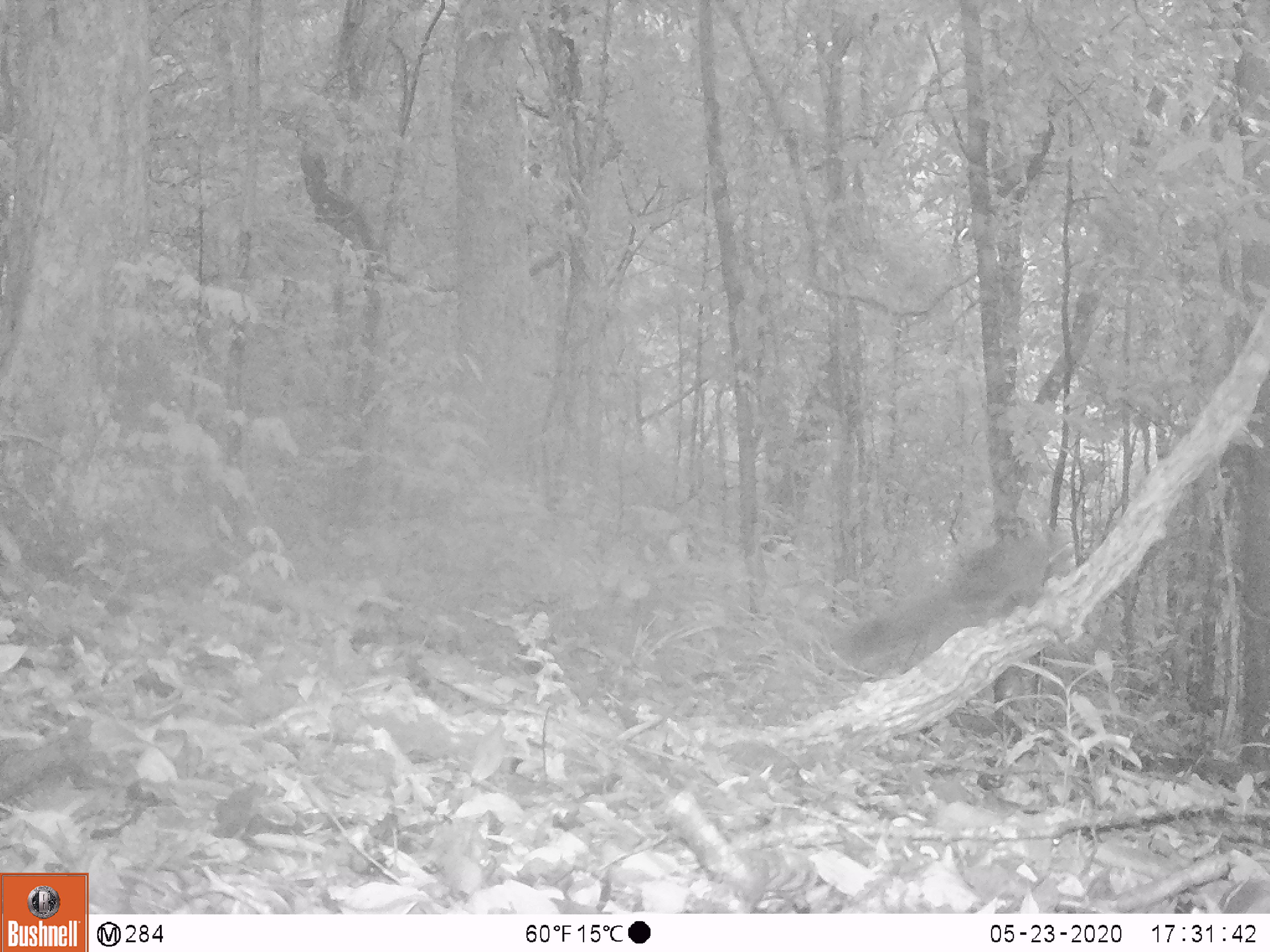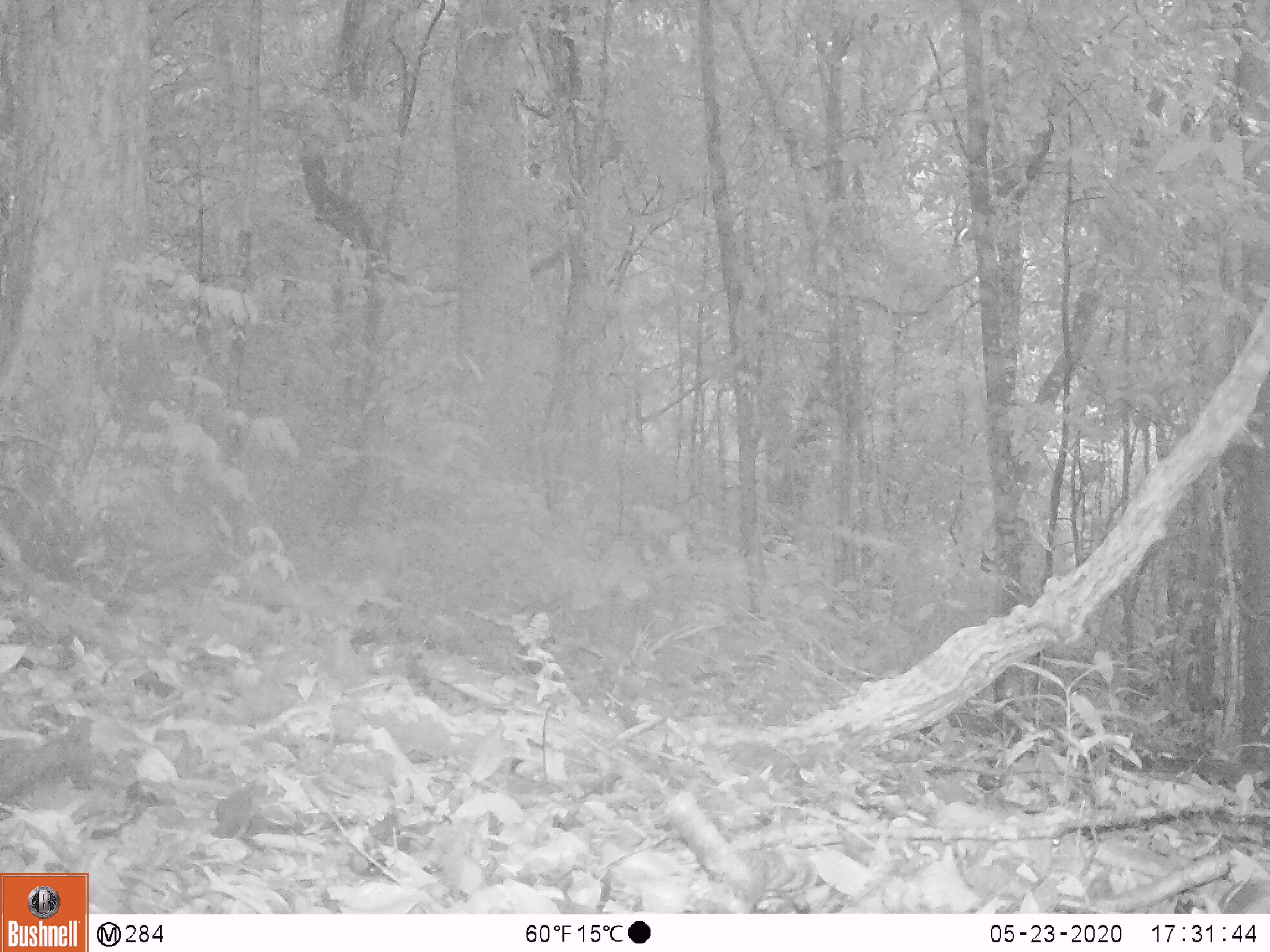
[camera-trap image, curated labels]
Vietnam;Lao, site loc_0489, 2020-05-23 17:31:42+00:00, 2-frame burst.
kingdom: Animalia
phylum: Chordata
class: Mammalia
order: Rodentia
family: Sciuridae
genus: Callosciurus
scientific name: Callosciurus erythraeus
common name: pallas's squirrel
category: pallass squirrel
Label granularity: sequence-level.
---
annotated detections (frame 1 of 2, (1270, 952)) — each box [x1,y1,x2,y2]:
pallass squirrel: [831,509,1051,674]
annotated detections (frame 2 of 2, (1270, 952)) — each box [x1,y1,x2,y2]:
pallass squirrel: [0,712,99,813]